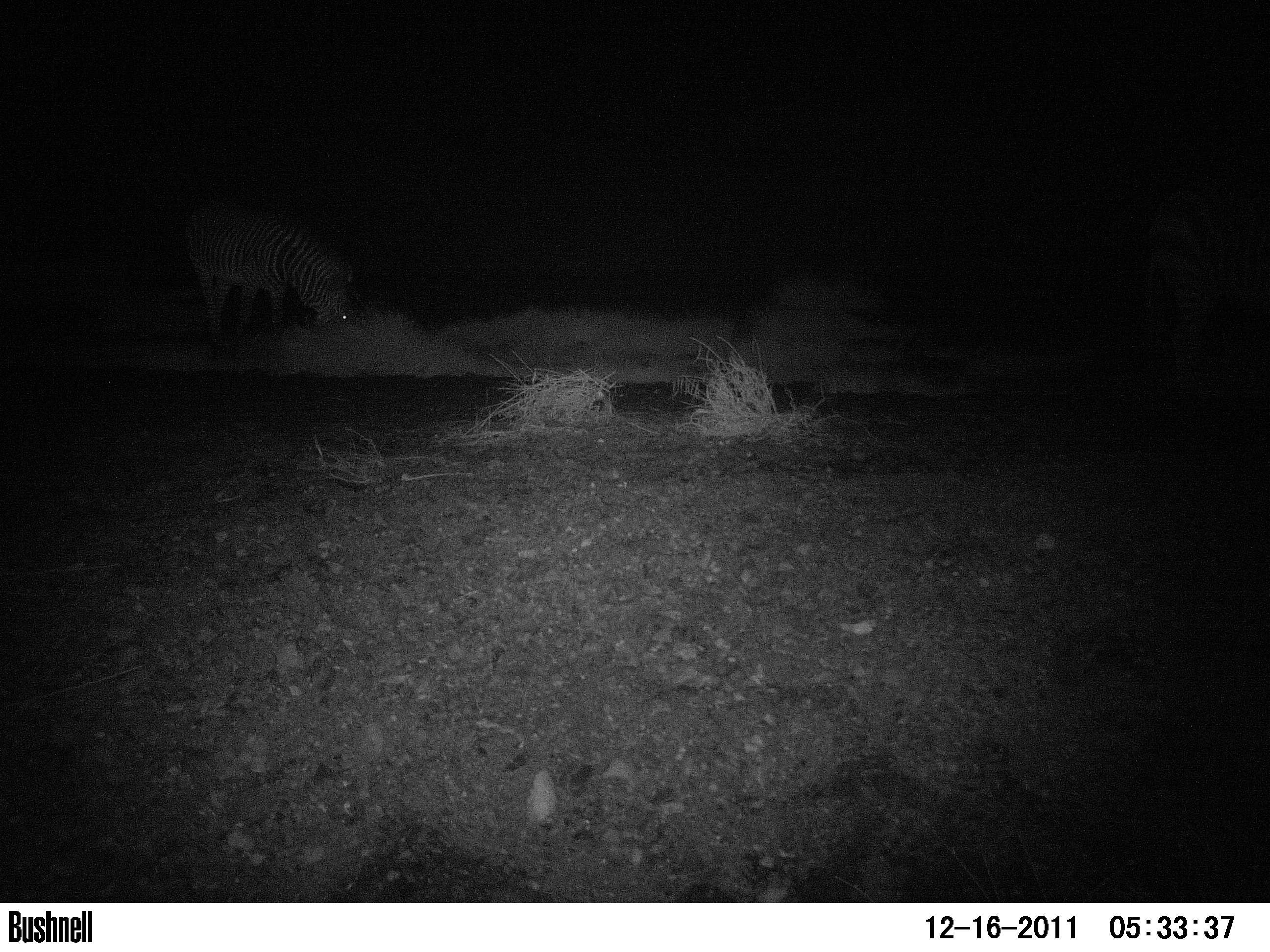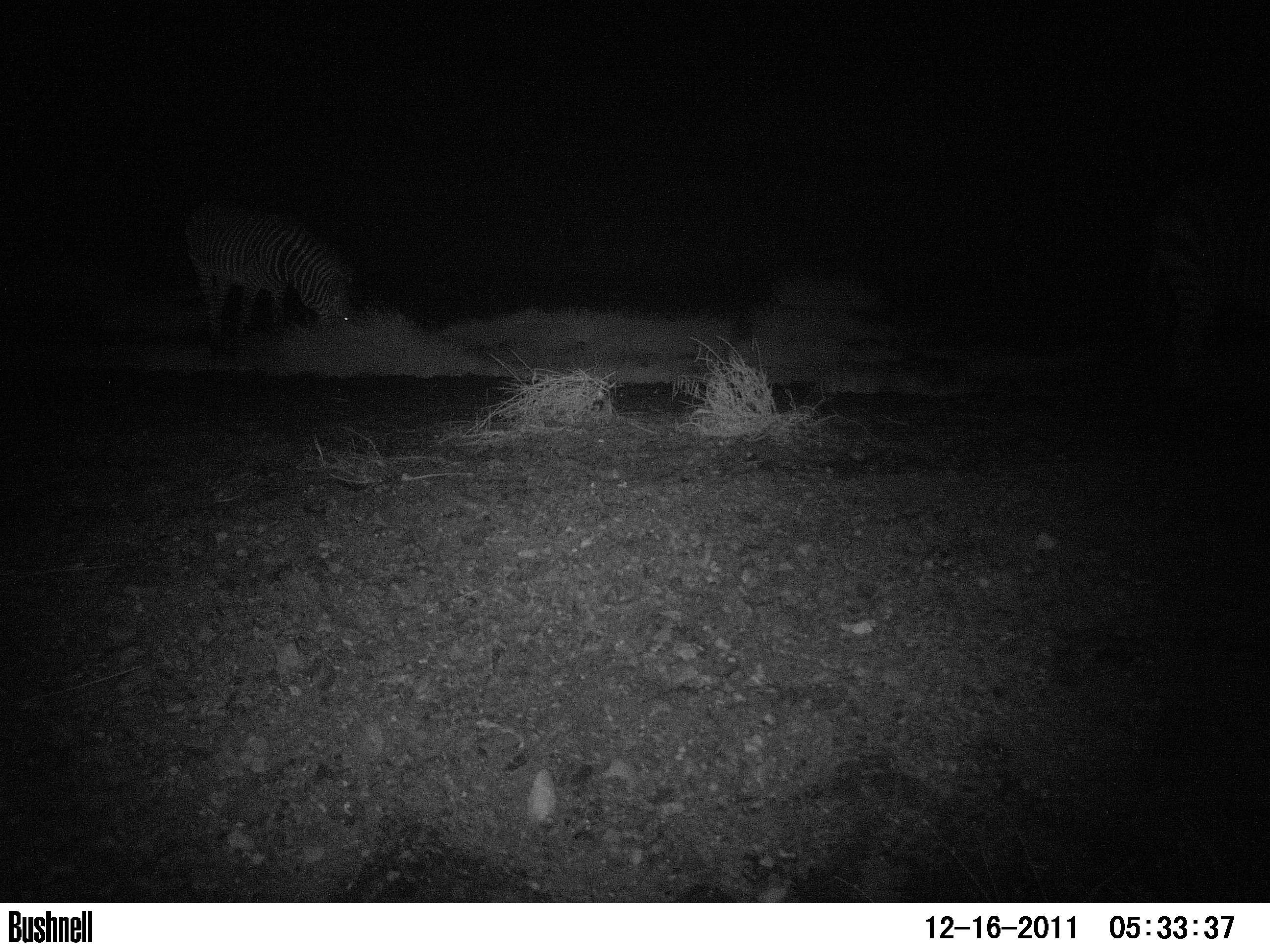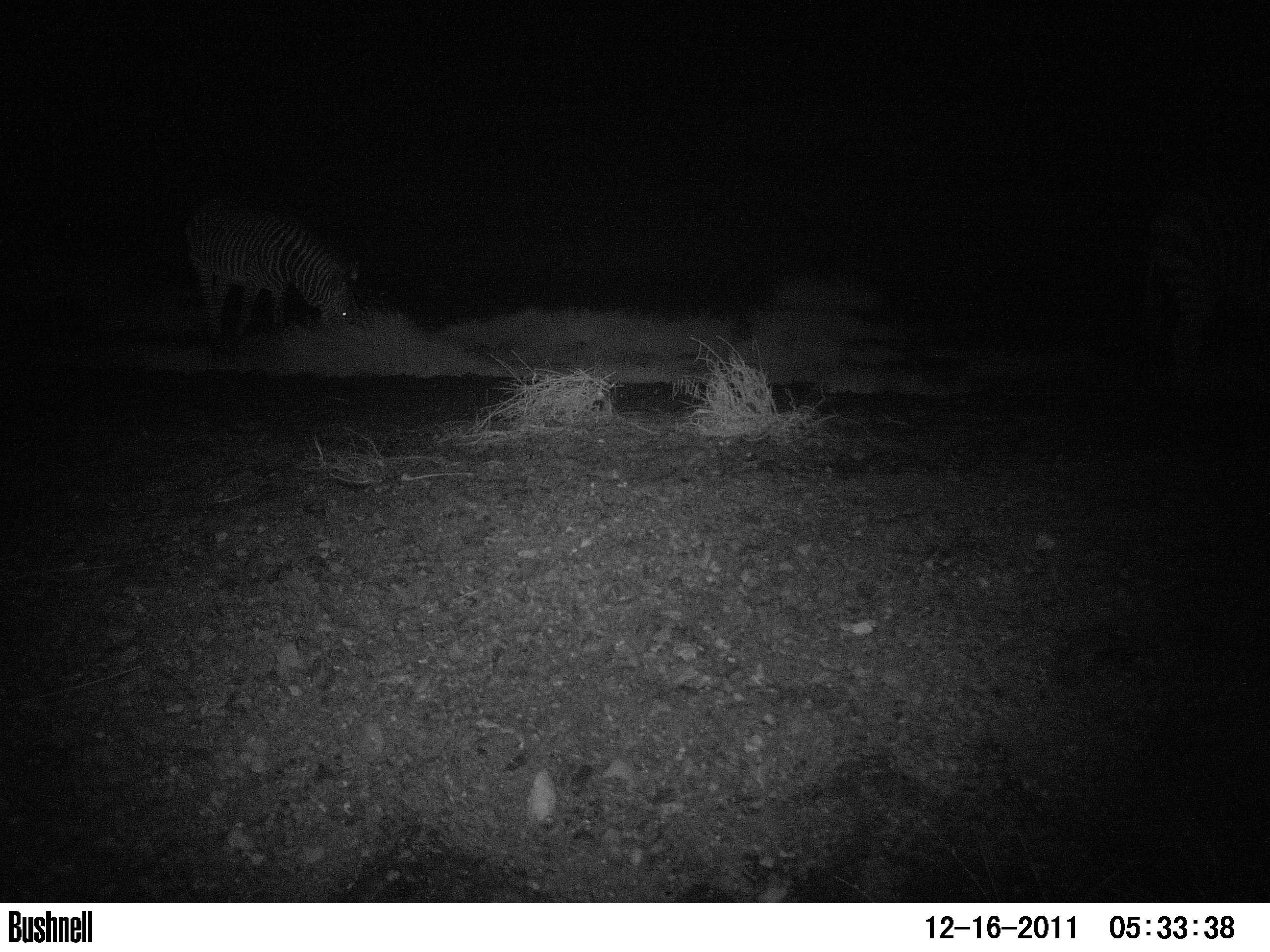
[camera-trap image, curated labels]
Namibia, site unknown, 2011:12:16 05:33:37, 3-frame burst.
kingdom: Animalia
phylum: Chordata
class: Mammalia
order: Perissodactyla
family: Equidae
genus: Equus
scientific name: Equus zebra hartmannae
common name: hartmann's mountain zebra